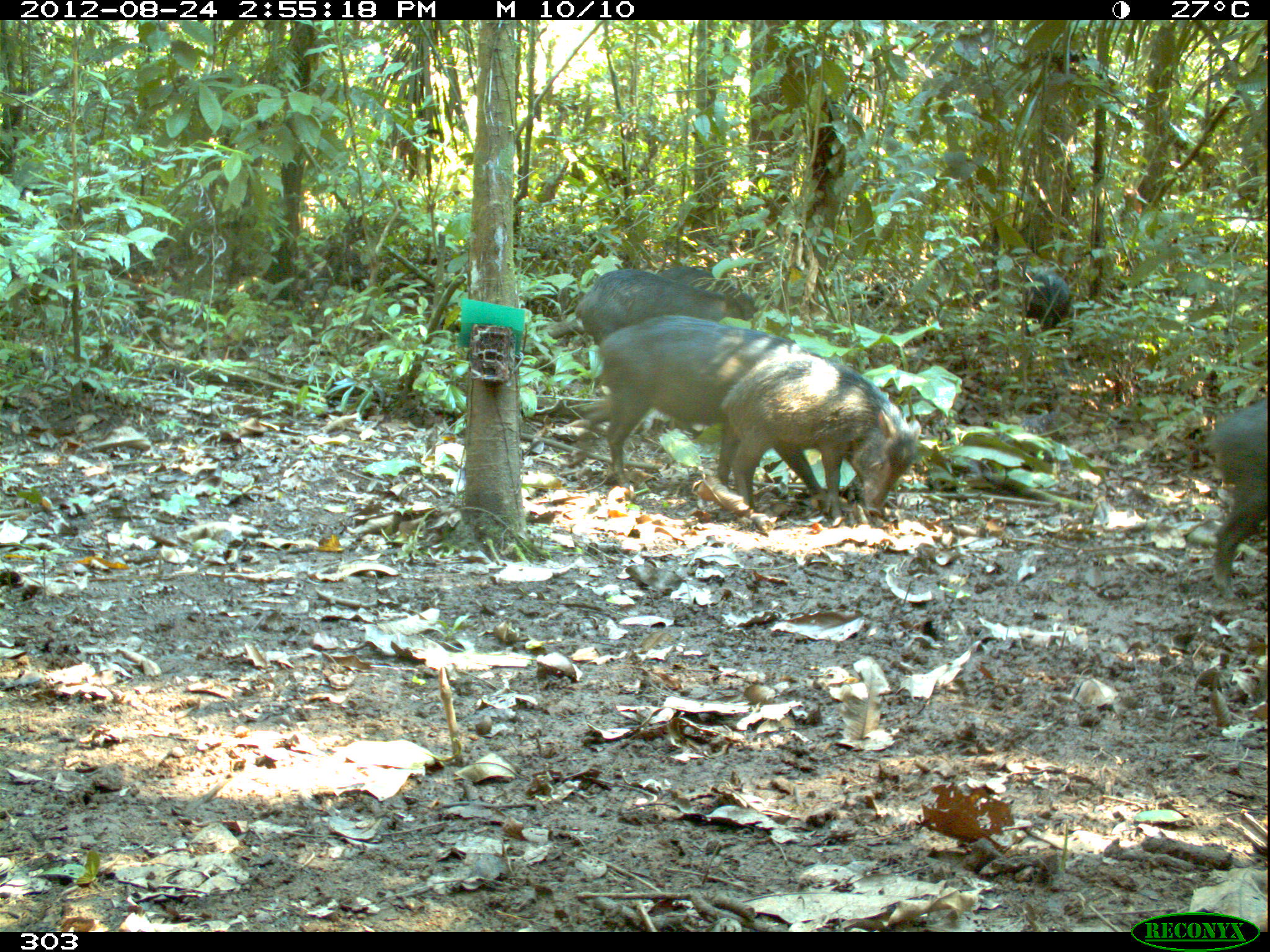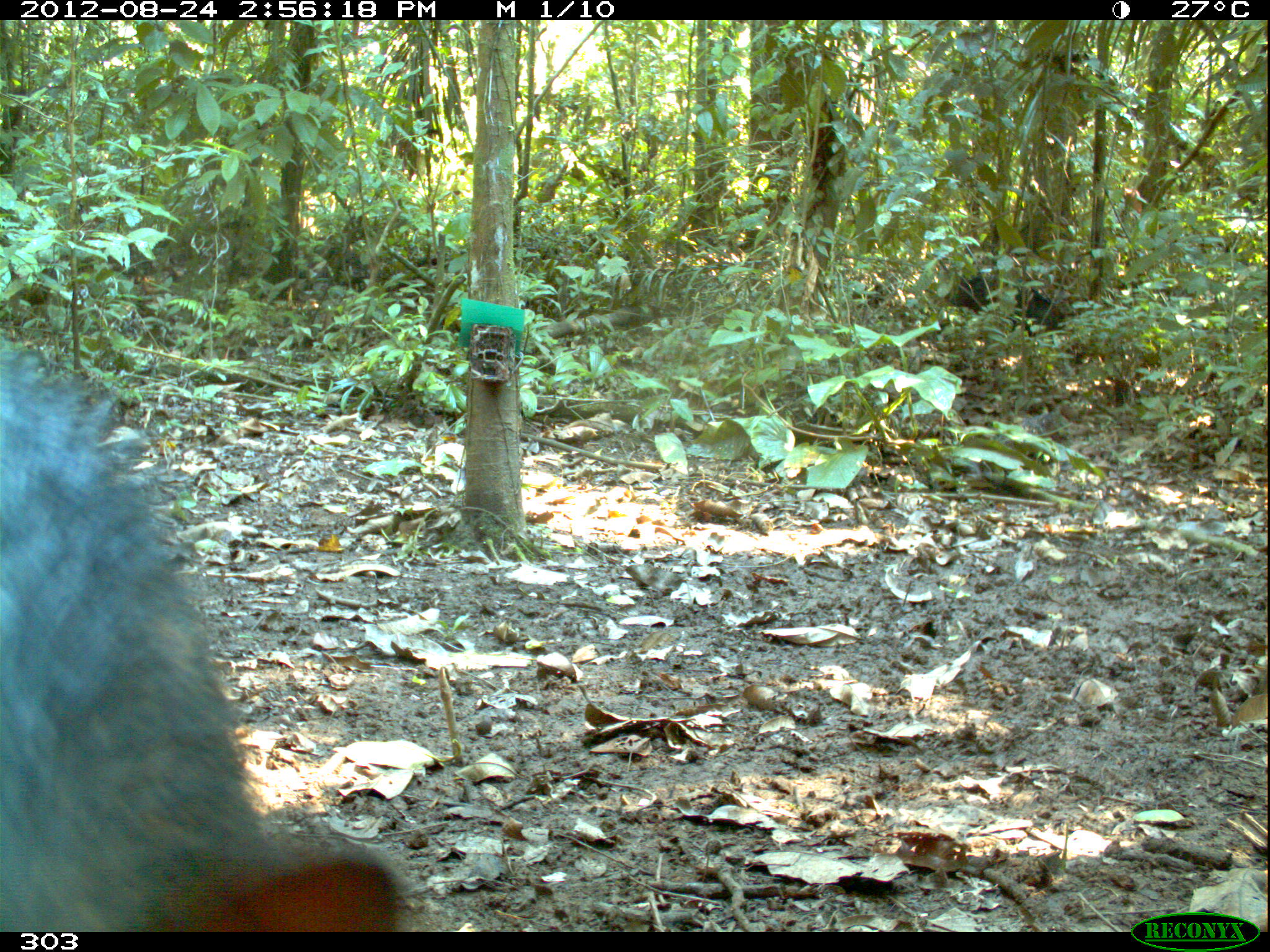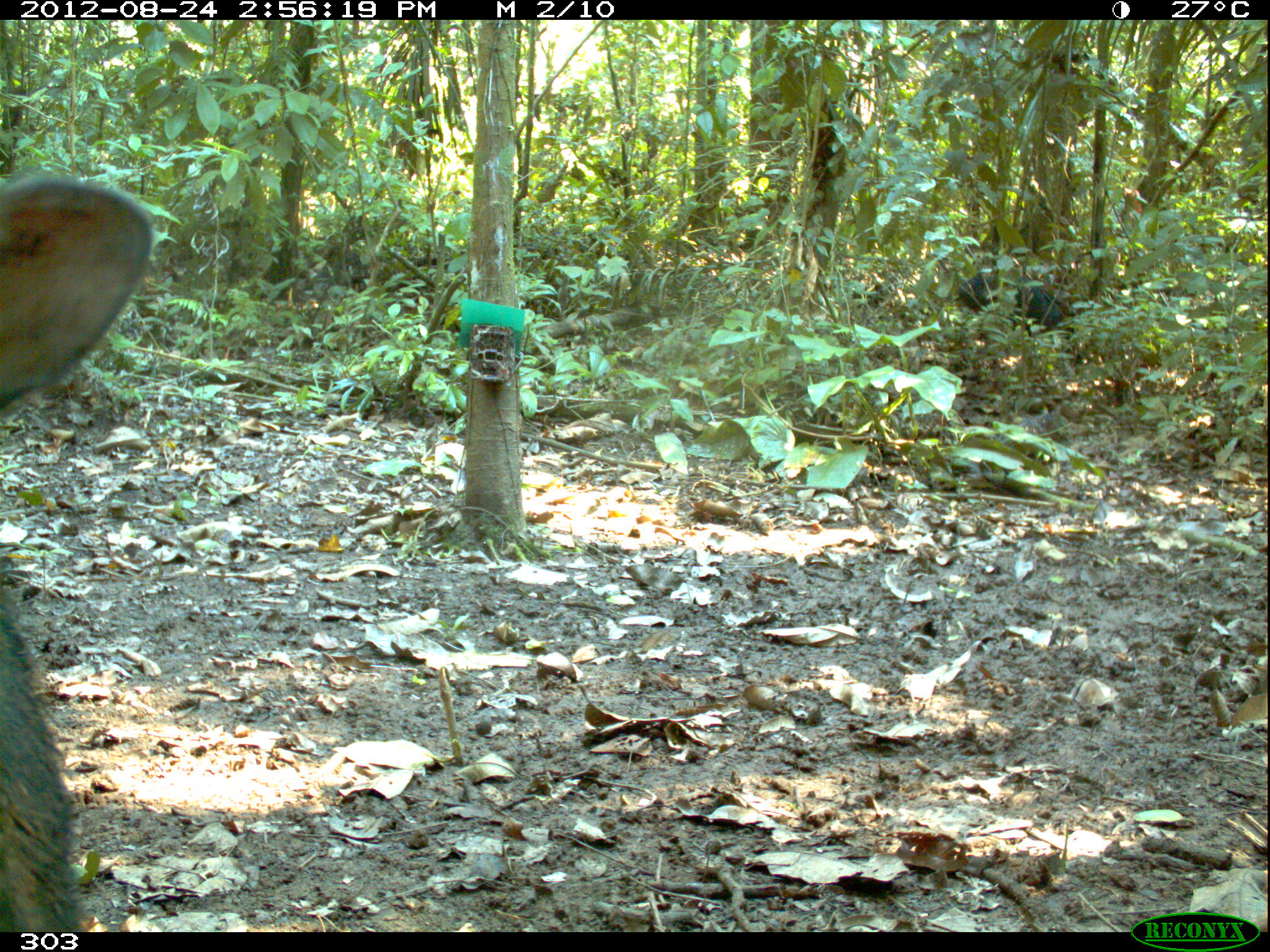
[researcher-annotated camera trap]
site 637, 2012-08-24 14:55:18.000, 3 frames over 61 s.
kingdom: Animalia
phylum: Chordata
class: Mammalia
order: Artiodactyla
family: Tayassuidae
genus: Tayassu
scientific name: Tayassu pecari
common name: white-lipped peccary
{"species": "Tayassu pecari (white-lipped peccary)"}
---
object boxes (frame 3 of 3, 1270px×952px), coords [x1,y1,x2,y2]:
tayassu pecari: [0,168,154,932]; [954,271,1065,332]